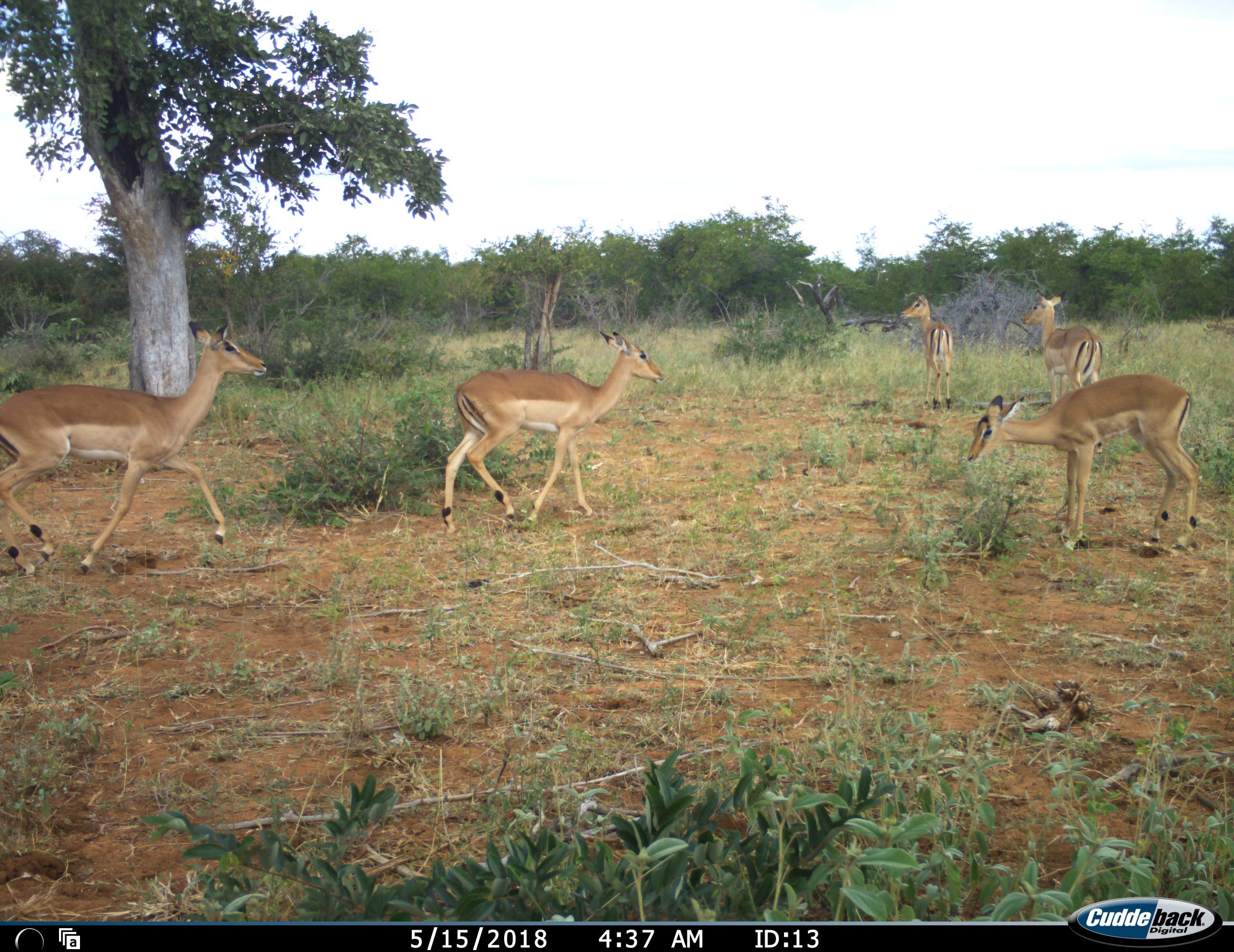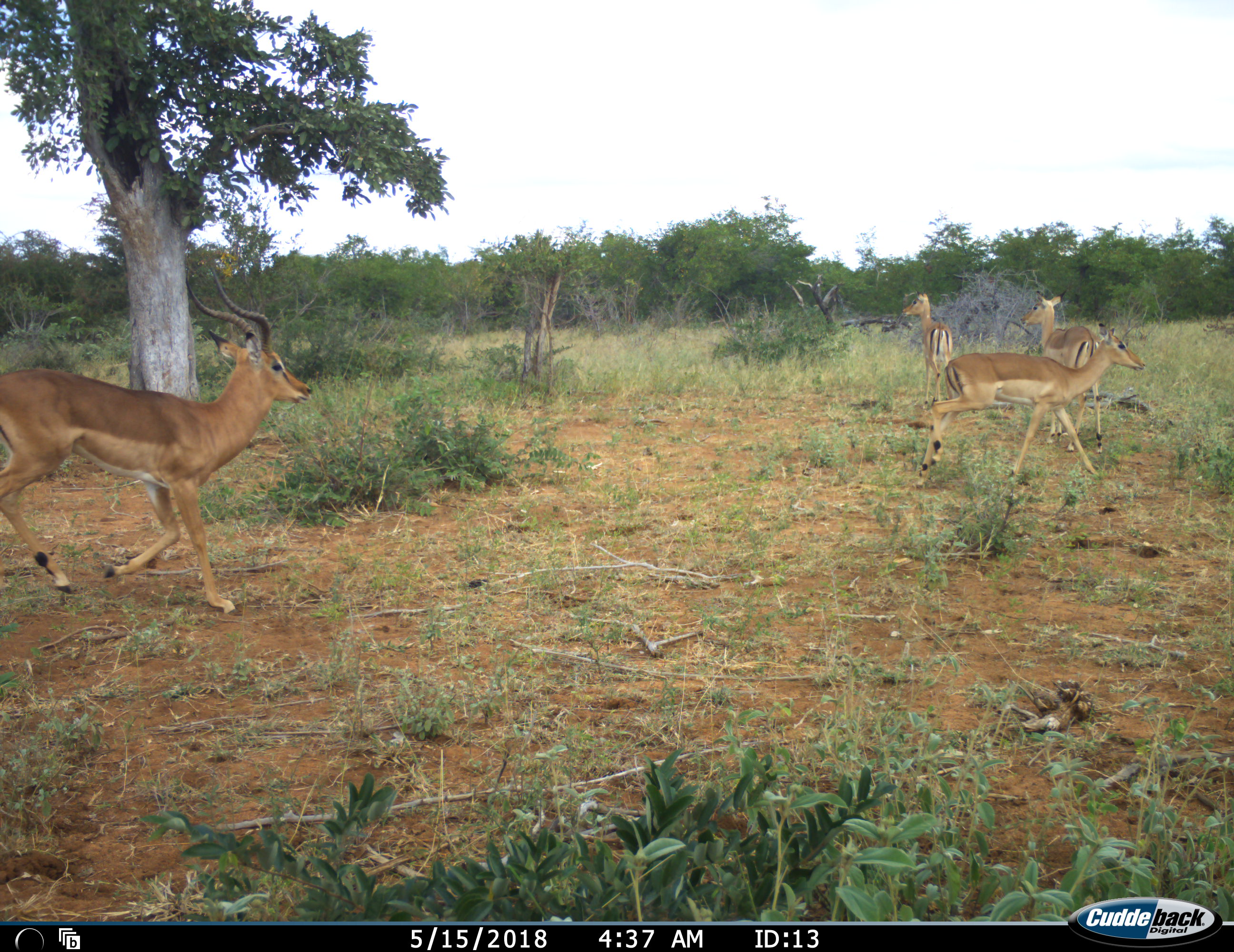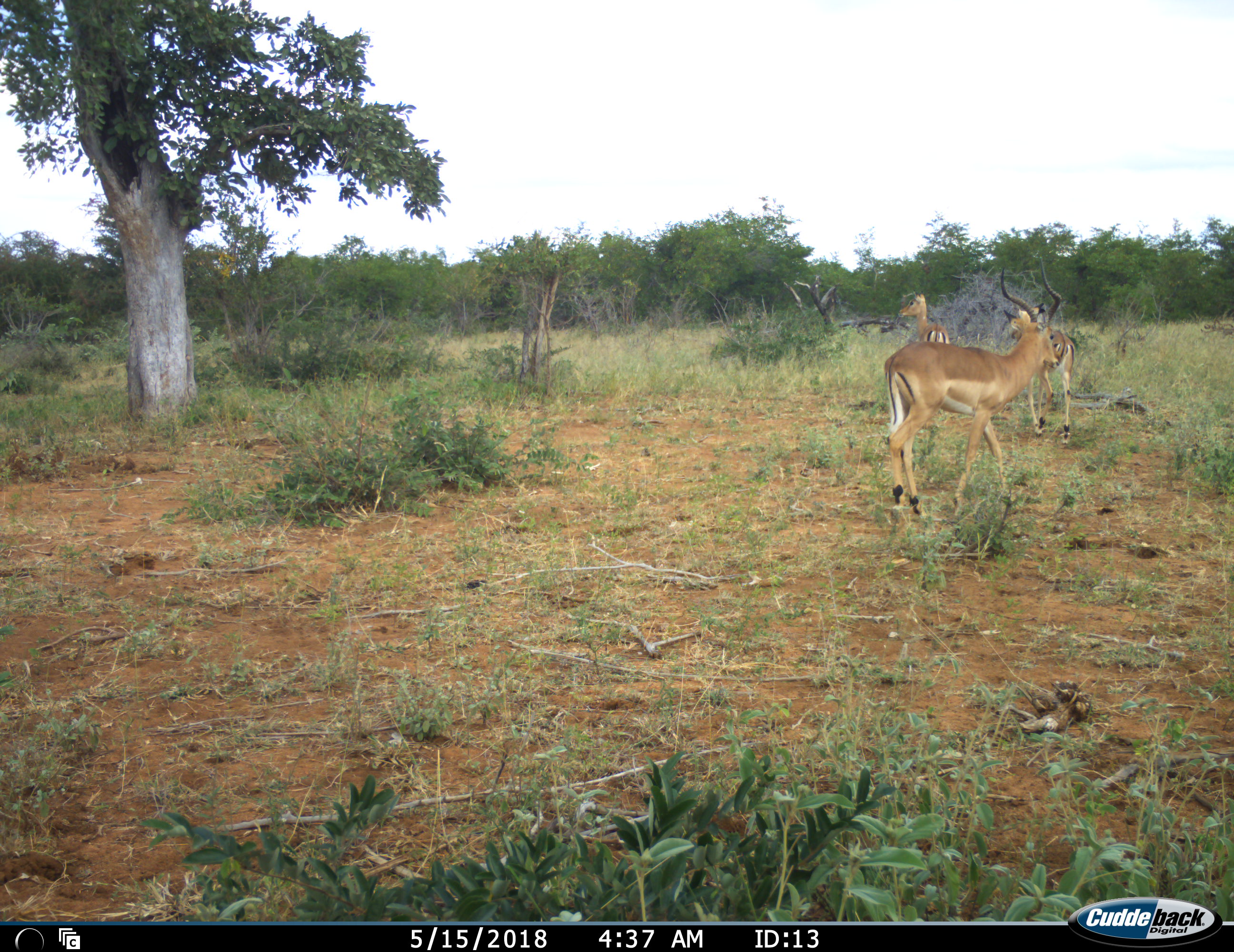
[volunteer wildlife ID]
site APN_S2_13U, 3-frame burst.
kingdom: Animalia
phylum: Chordata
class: Mammalia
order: Artiodactyla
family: Bovidae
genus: Aepyceros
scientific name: Aepyceros melampus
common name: impala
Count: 5.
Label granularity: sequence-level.